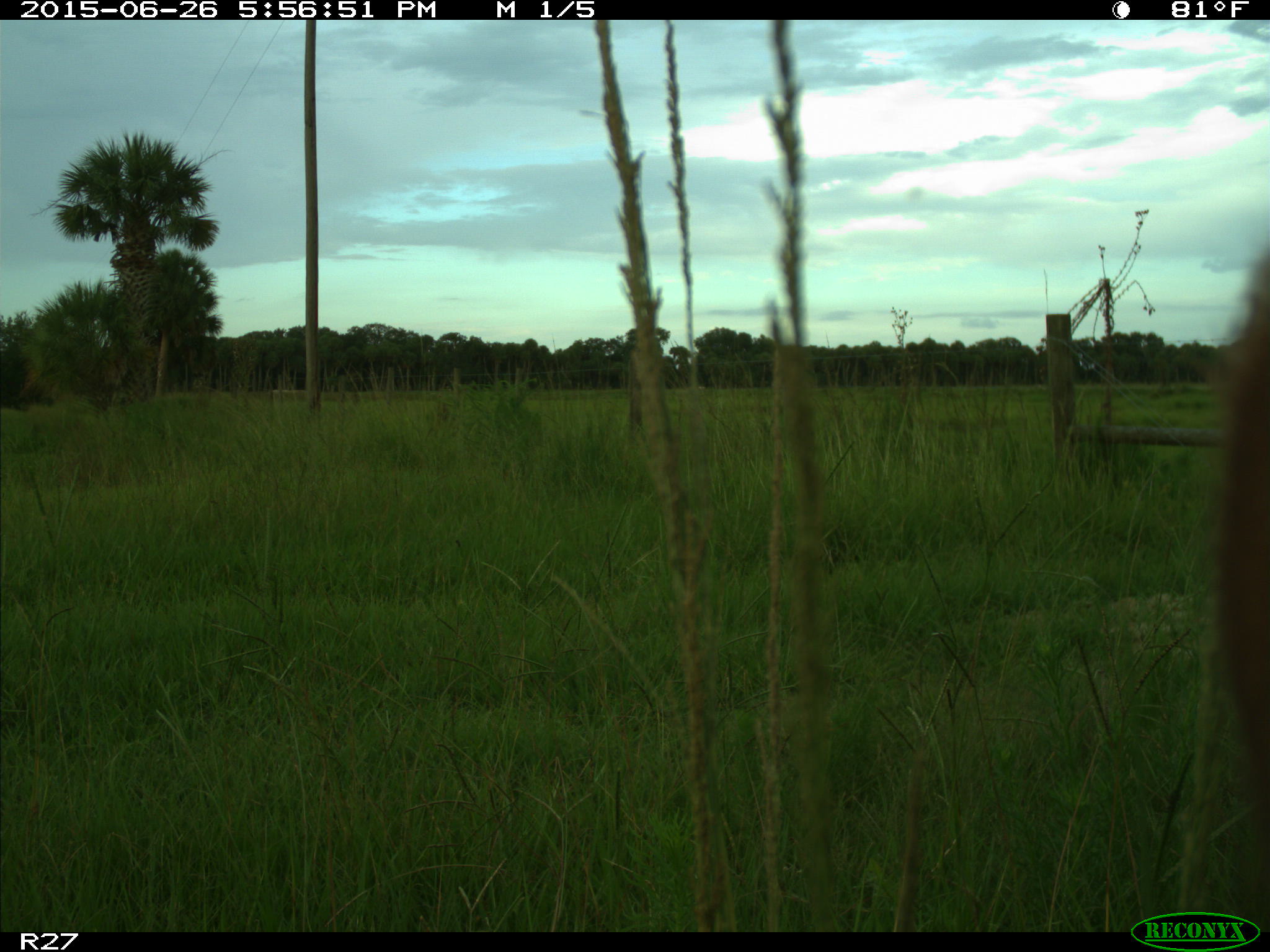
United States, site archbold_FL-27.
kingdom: Animalia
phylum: Chordata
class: Mammalia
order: Artiodactyla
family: Bovidae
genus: Bos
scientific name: Bos taurus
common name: domestic cow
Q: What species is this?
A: Bos taurus (domestic cow).